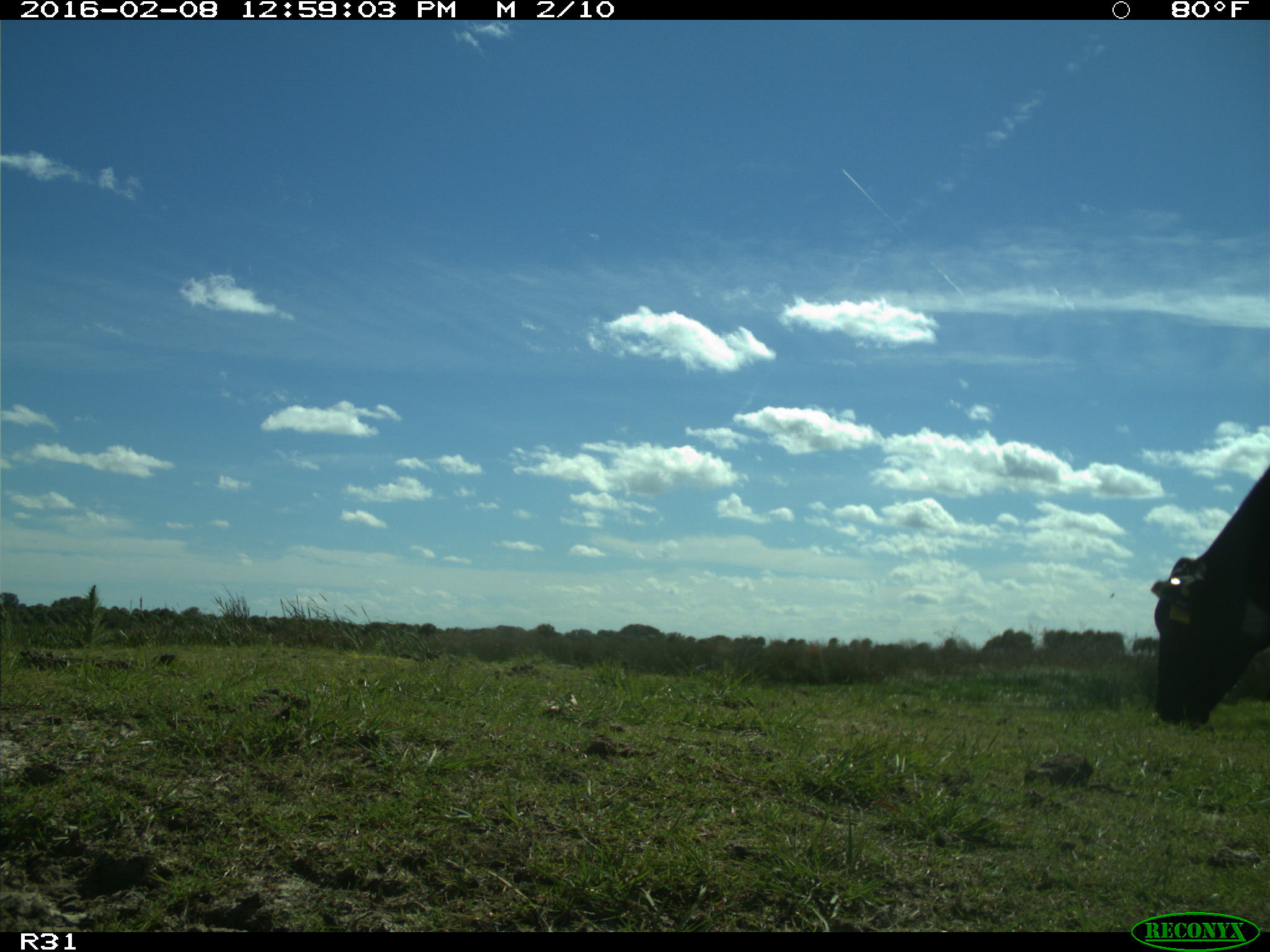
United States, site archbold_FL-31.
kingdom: Animalia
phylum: Chordata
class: Mammalia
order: Artiodactyla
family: Bovidae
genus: Bos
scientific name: Bos taurus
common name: domestic cow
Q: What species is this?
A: Bos taurus (domestic cow).